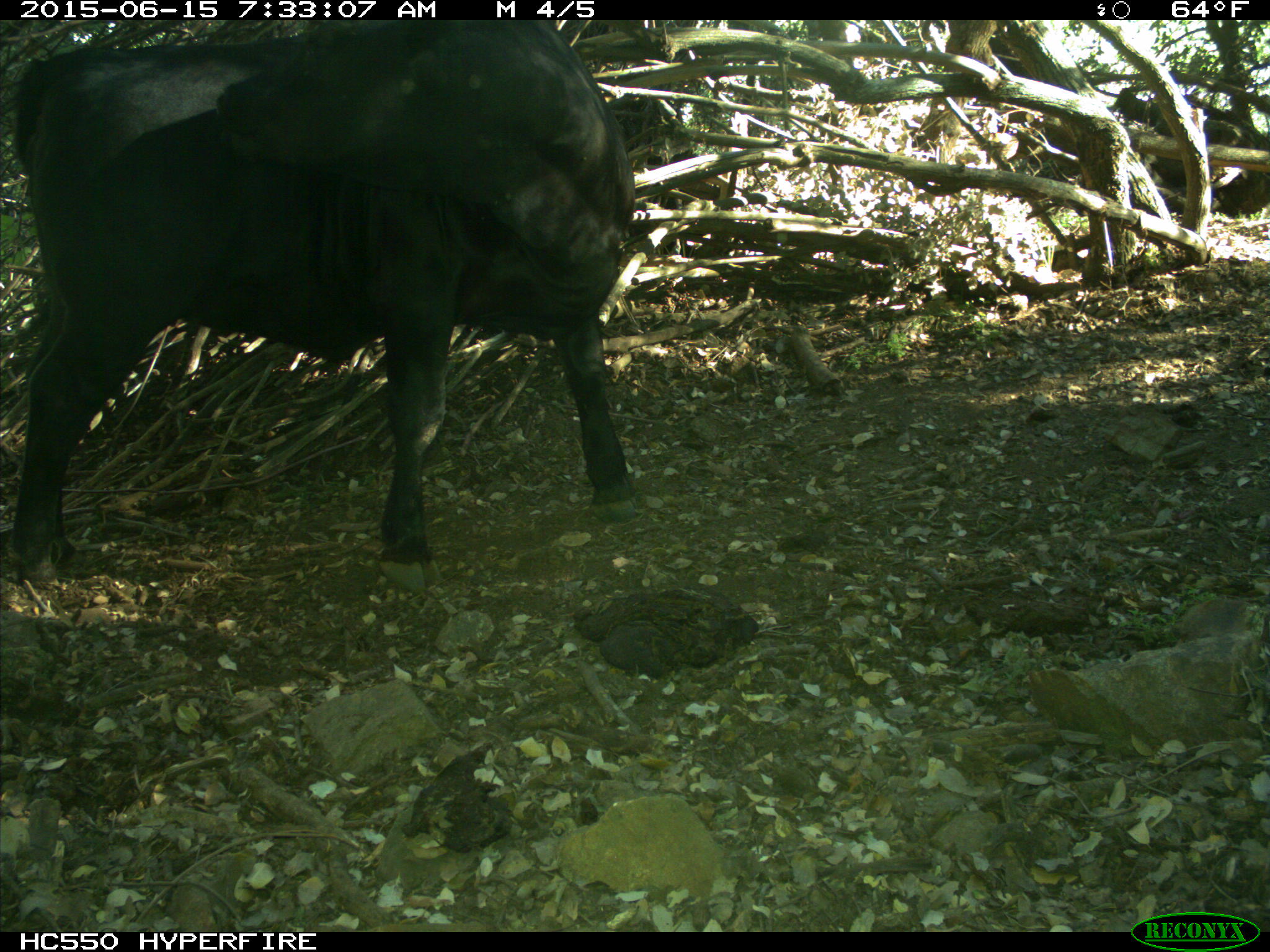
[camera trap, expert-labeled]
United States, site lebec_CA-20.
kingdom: Animalia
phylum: Chordata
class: Mammalia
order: Artiodactyla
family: Bovidae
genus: Bos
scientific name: Bos taurus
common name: domestic cow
Bos taurus (domestic cow).